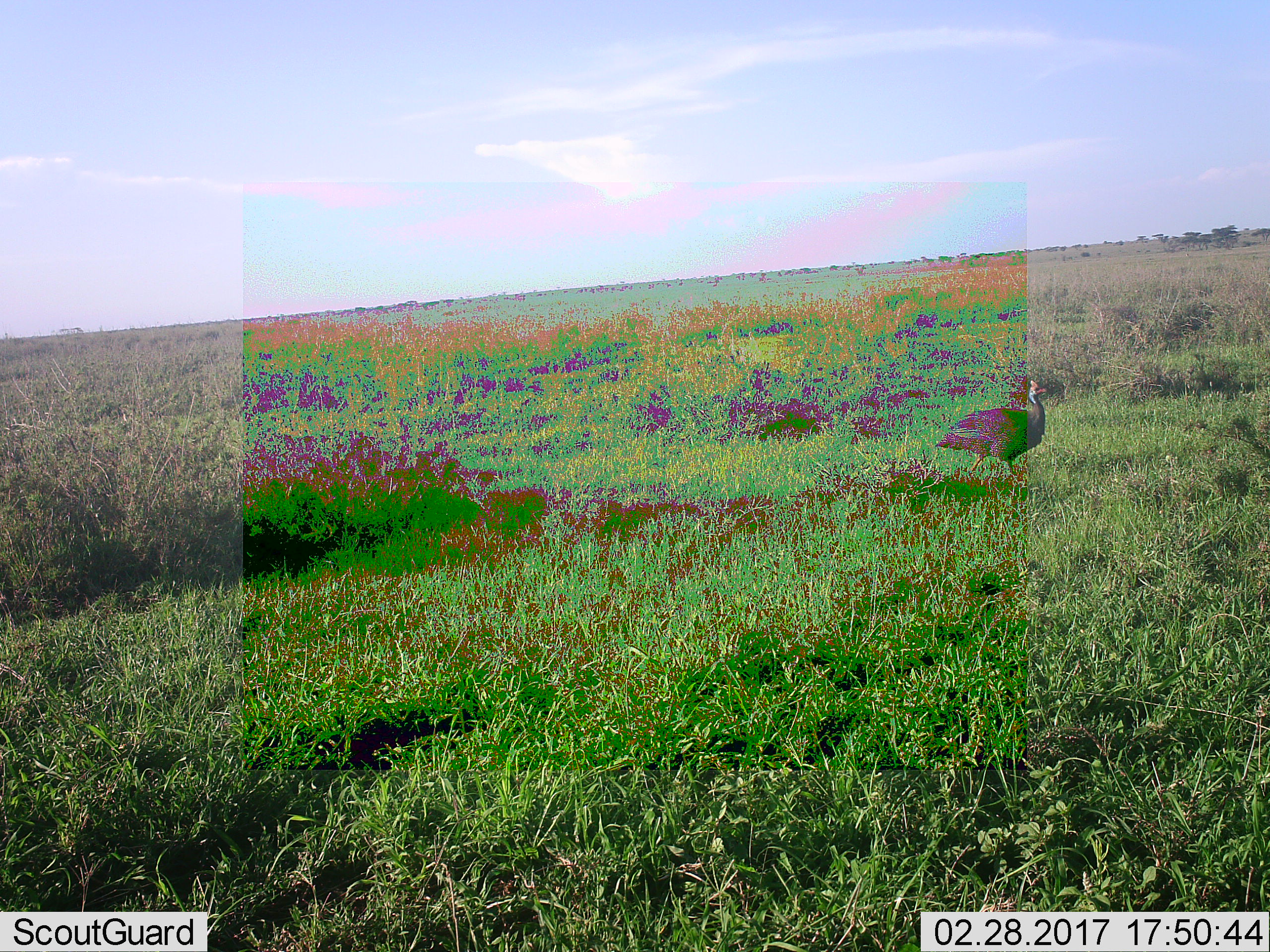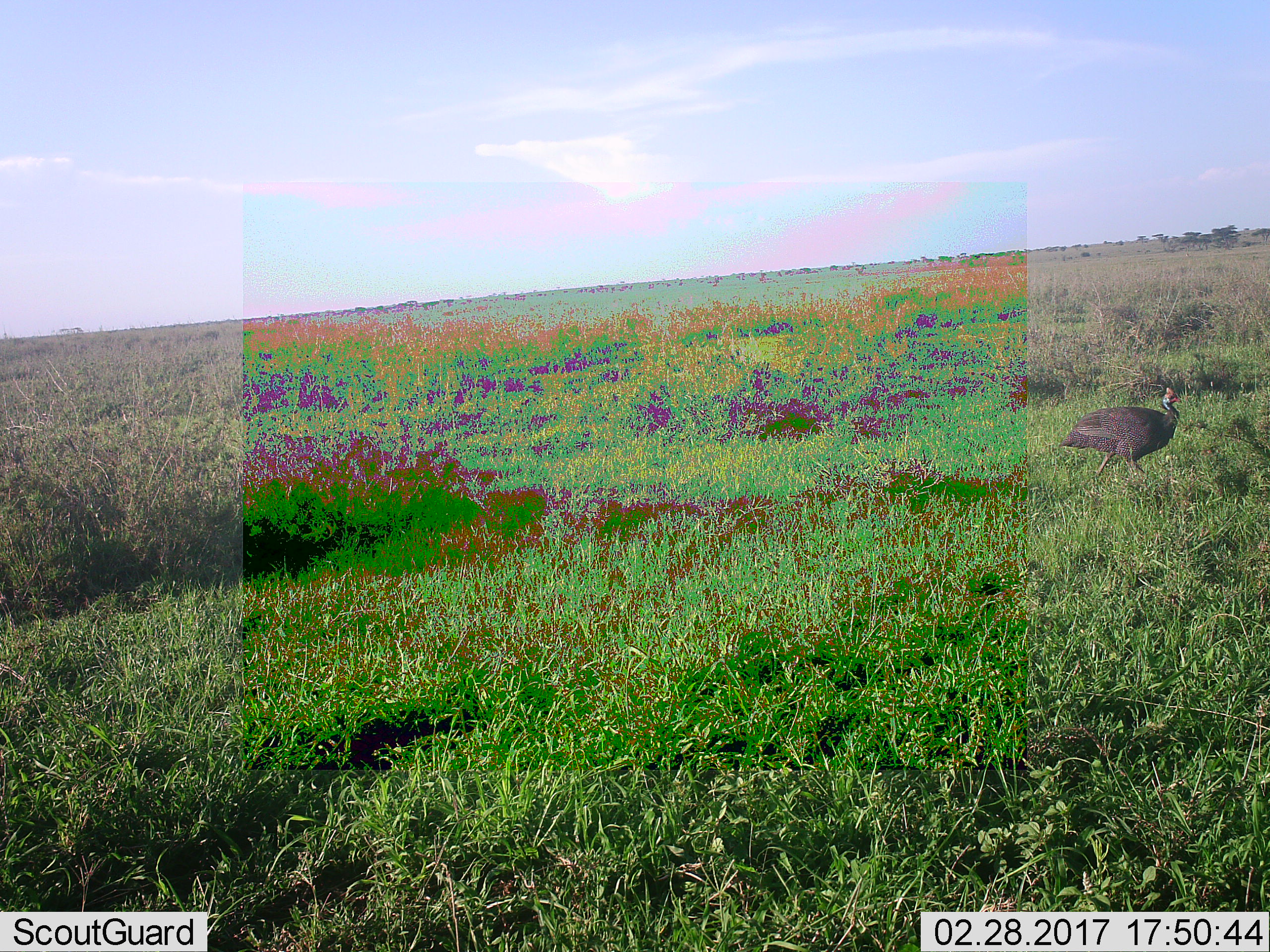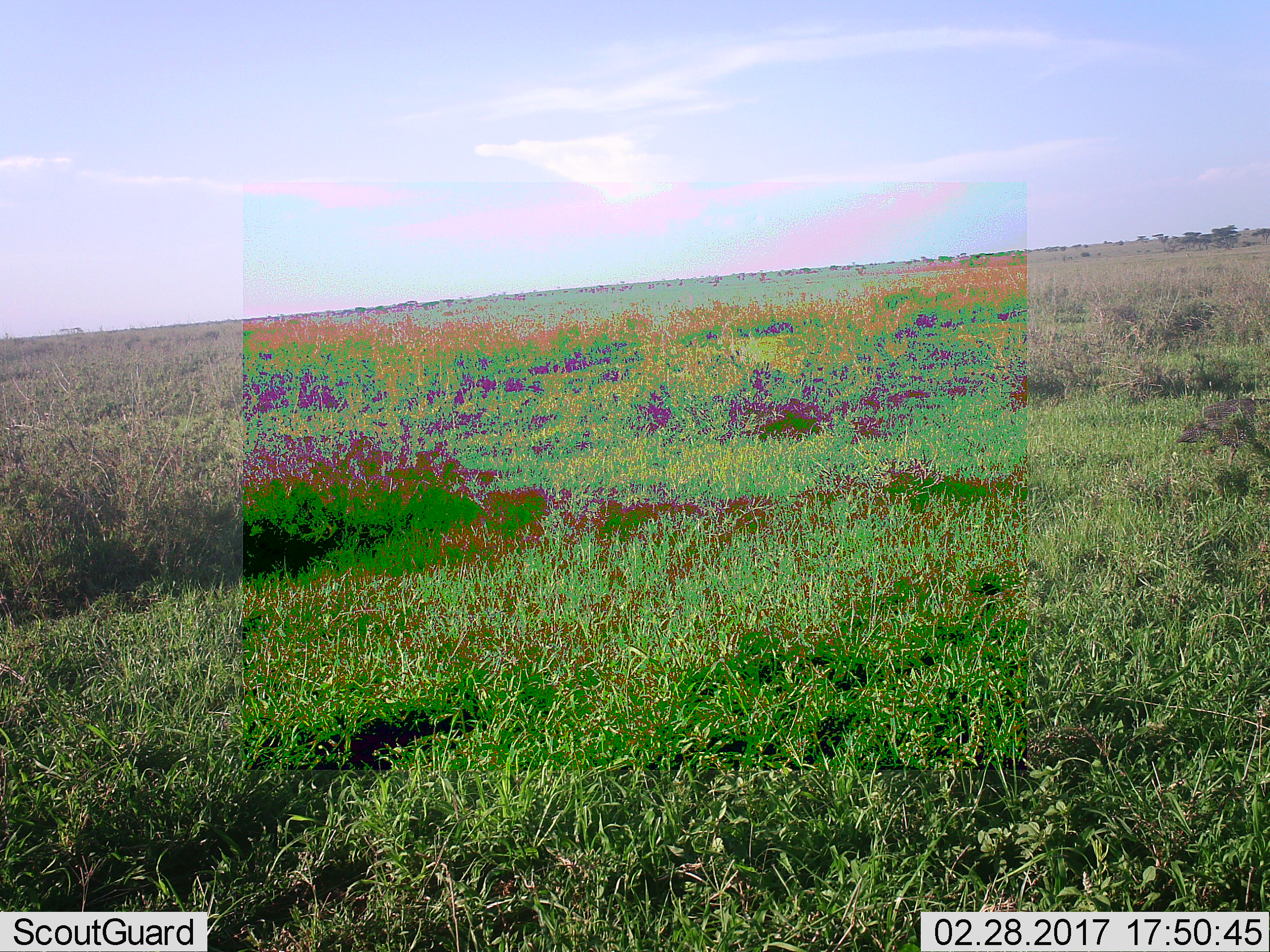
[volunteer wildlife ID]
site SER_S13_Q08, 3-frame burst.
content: unidentified animal